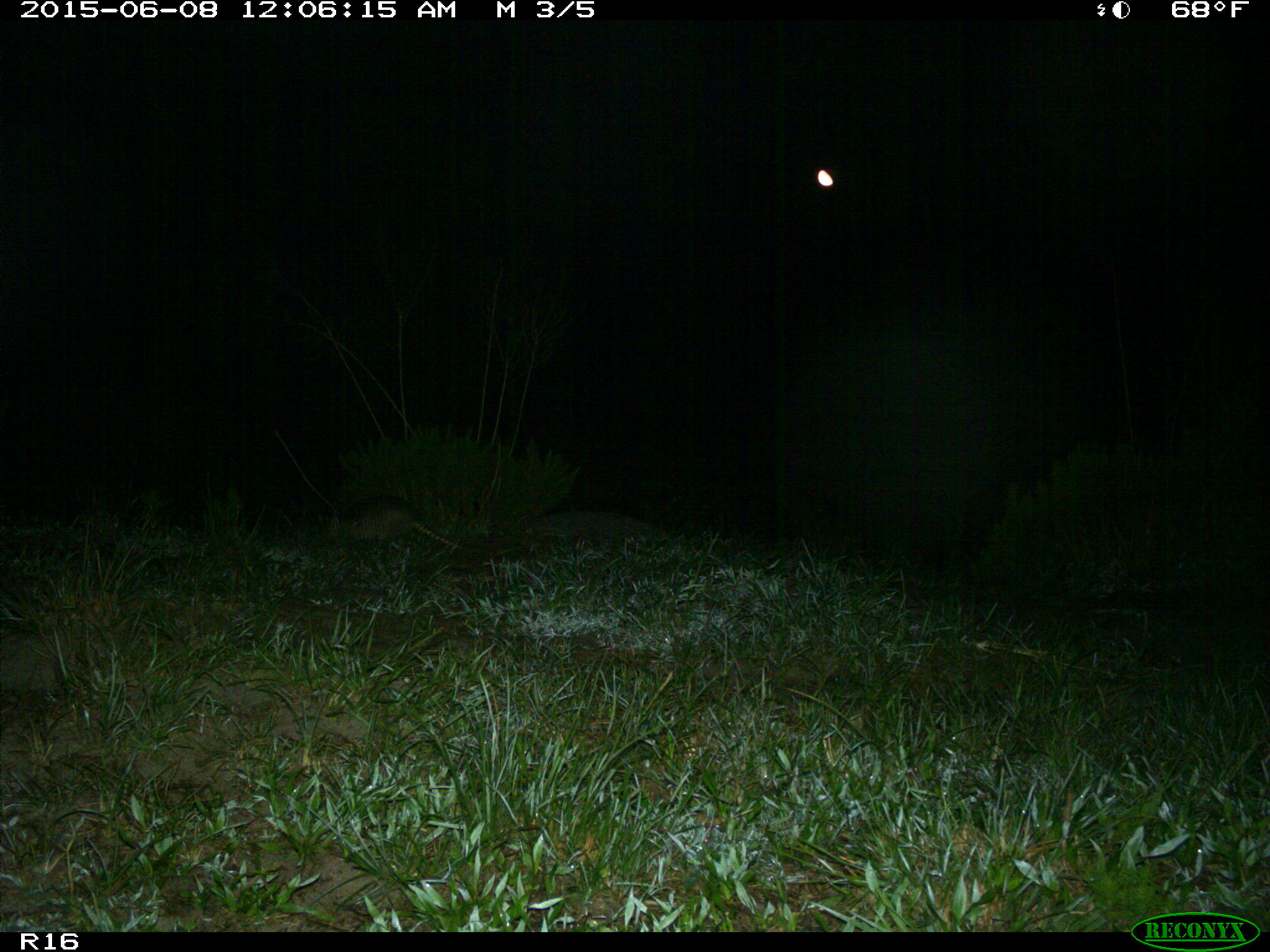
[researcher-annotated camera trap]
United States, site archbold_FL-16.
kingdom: Animalia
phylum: Chordata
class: Mammalia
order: Cingulata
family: Dasypodidae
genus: Dasypus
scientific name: Dasypus novemcinctus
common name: nine-banded armadillo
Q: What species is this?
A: Dasypus novemcinctus (nine-banded armadillo).